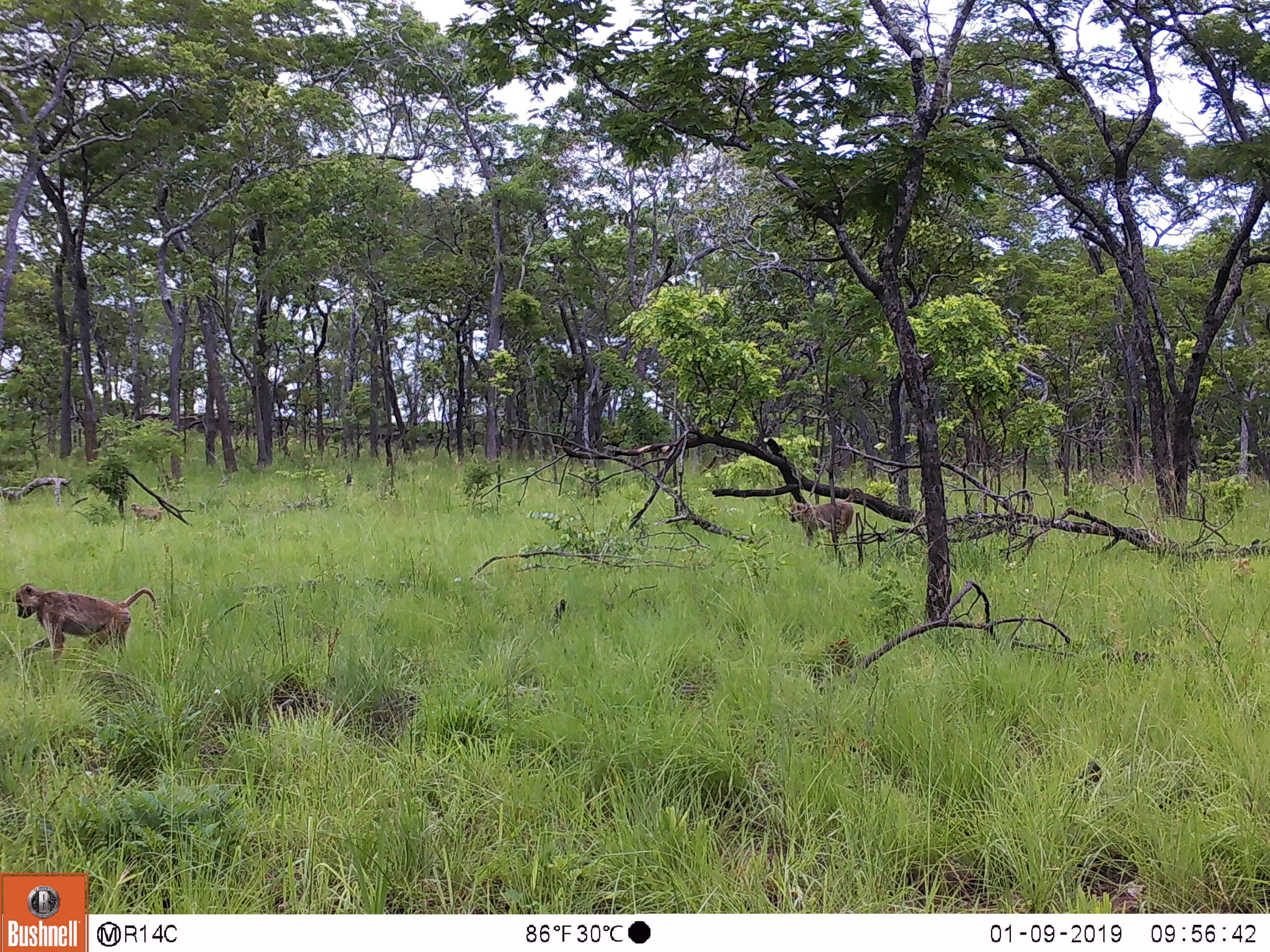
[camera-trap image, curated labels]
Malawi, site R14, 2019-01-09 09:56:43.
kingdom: Animalia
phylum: Chordata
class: Mammalia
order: Primates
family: Cercopithecidae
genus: Papio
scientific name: Papio cynocephalus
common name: yellow baboon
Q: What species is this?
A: Yellow baboon (Papio cynocephalus).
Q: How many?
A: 3.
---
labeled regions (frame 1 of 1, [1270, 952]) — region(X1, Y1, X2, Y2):
yellow baboon: region(10, 581, 160, 677); region(786, 482, 866, 551); region(127, 502, 174, 525)